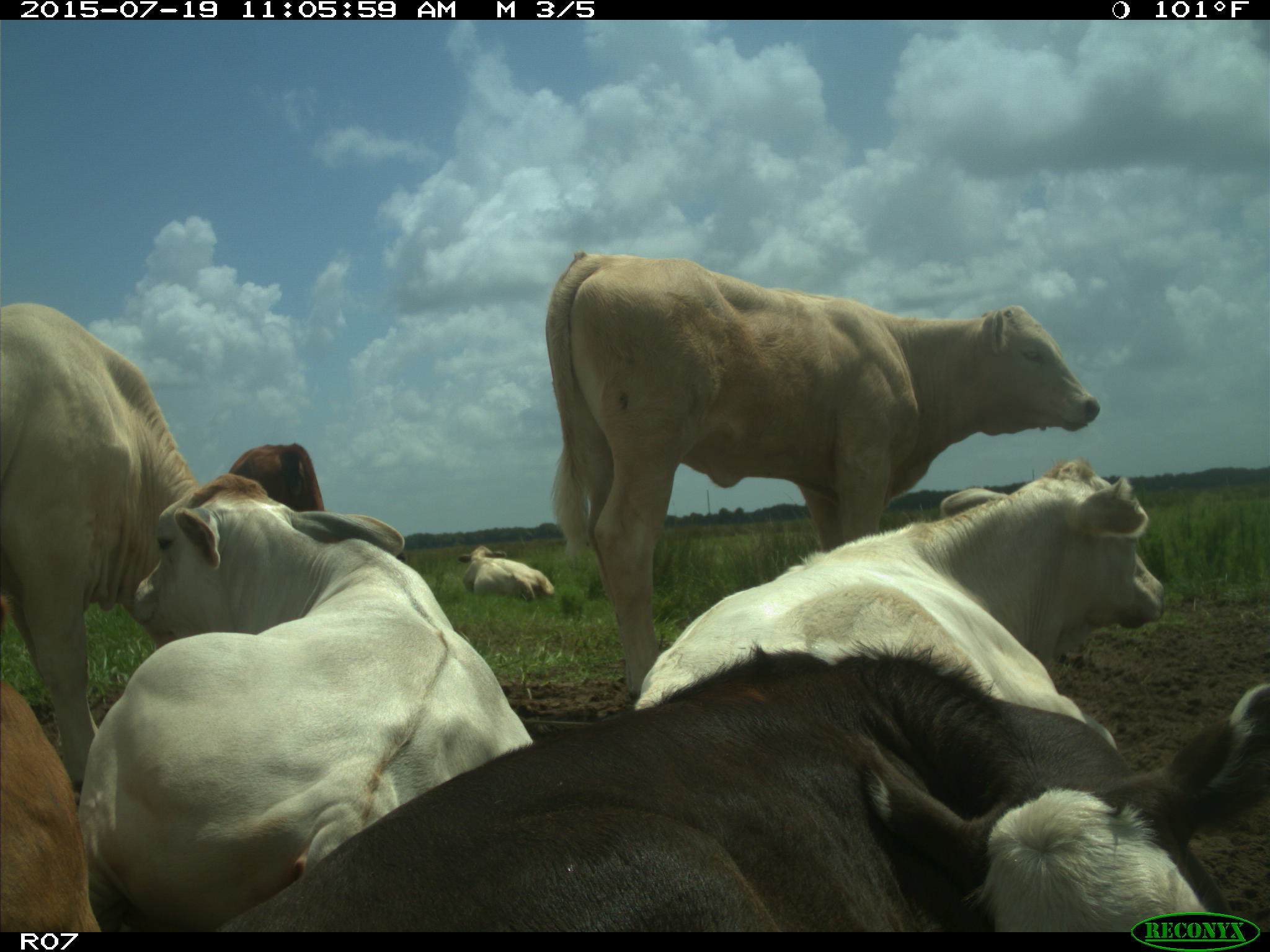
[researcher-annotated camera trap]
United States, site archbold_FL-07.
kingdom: Animalia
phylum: Chordata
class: Mammalia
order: Artiodactyla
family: Bovidae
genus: Bos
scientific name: Bos taurus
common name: domestic cow